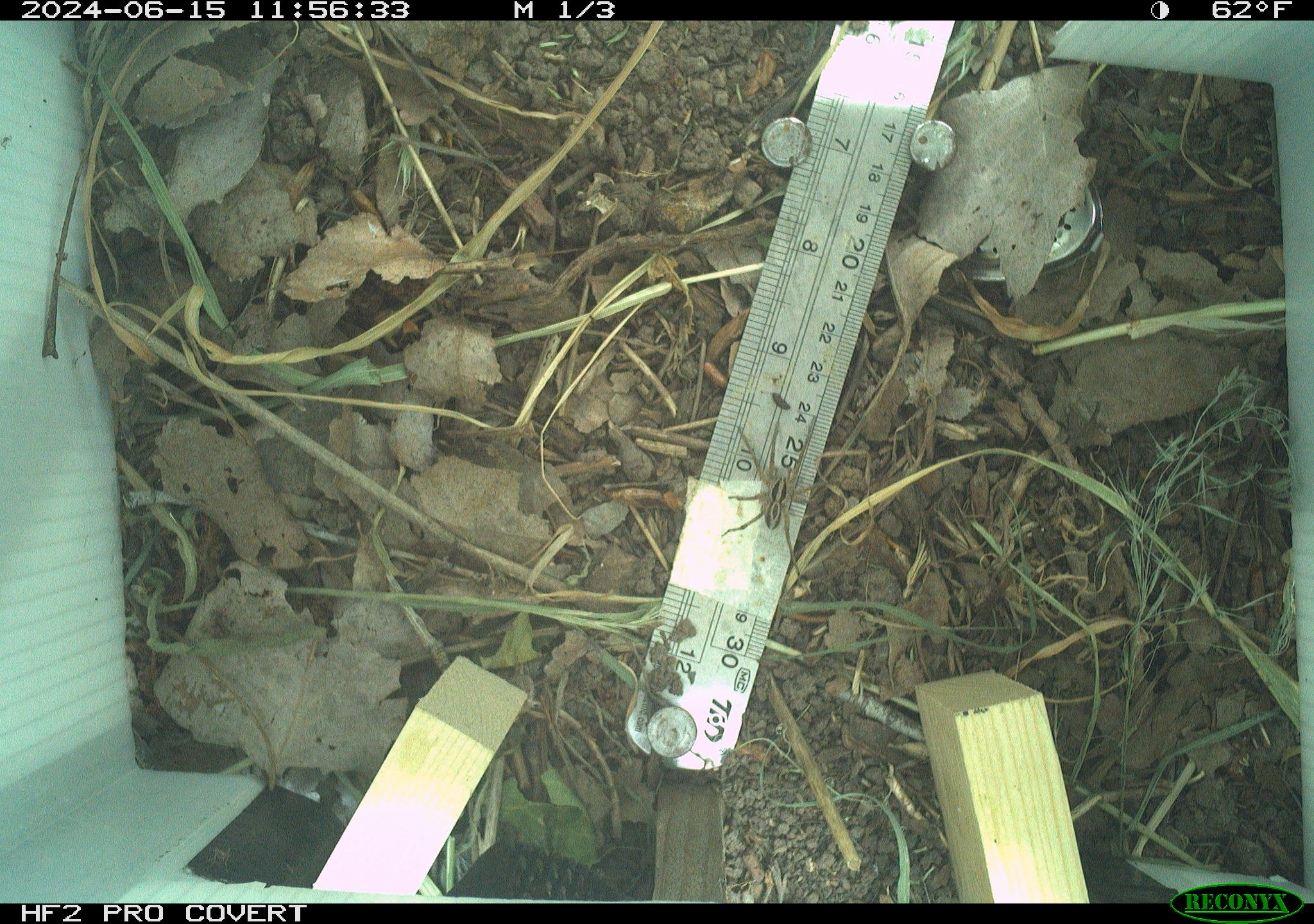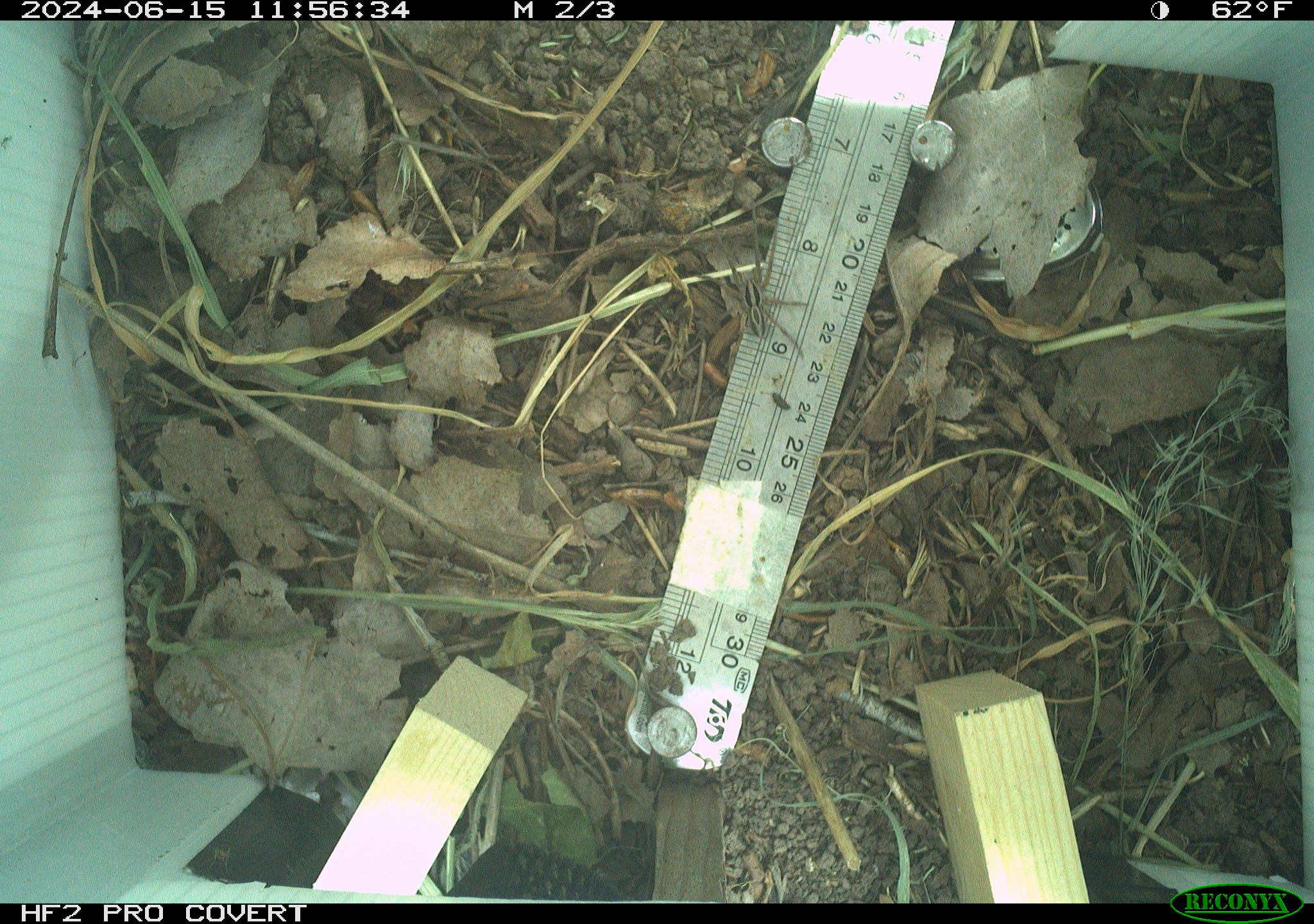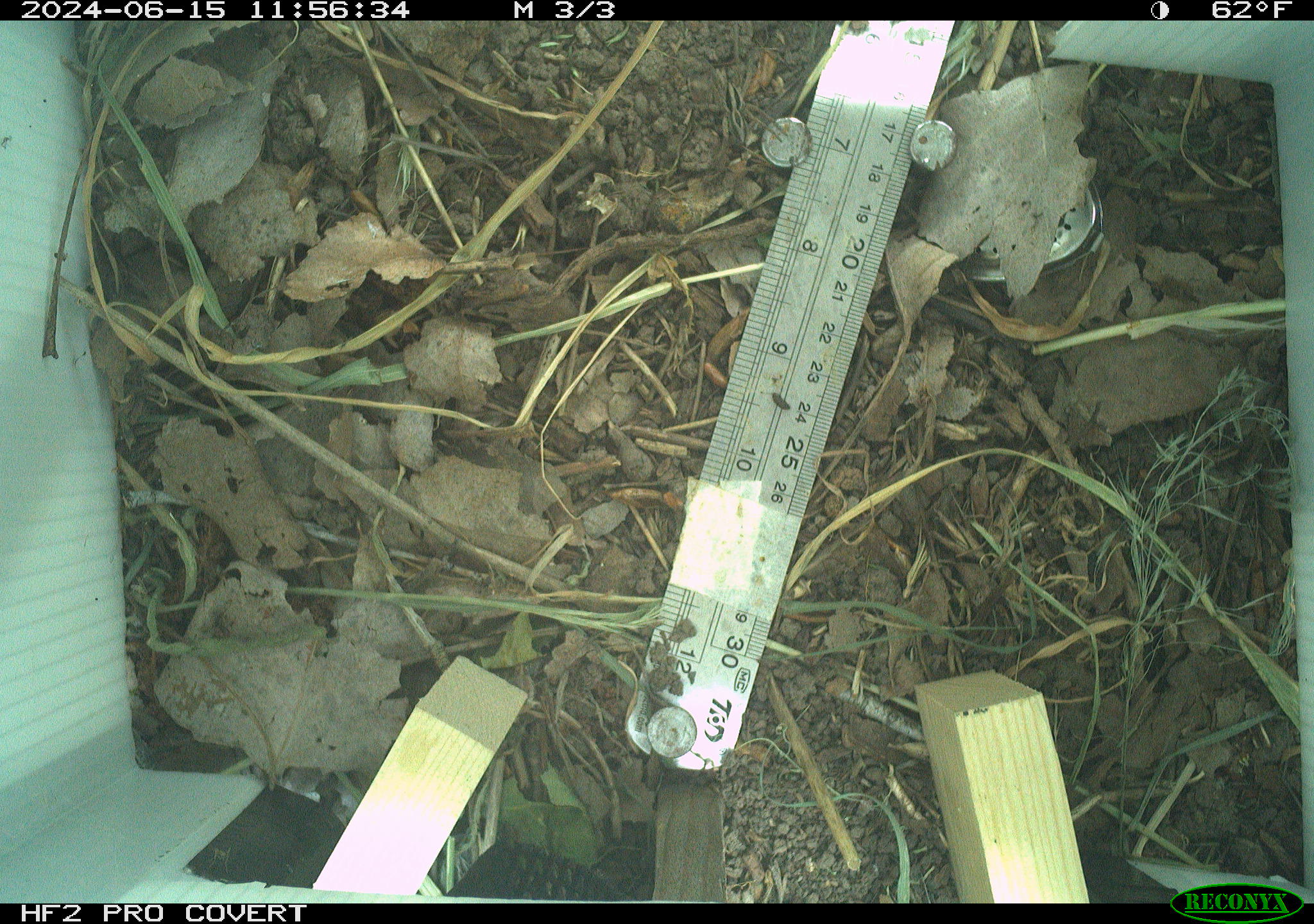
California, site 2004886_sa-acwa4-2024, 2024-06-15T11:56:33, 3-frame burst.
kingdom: Animalia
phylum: Arthropoda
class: Arachnida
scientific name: Arachnida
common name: arachnids